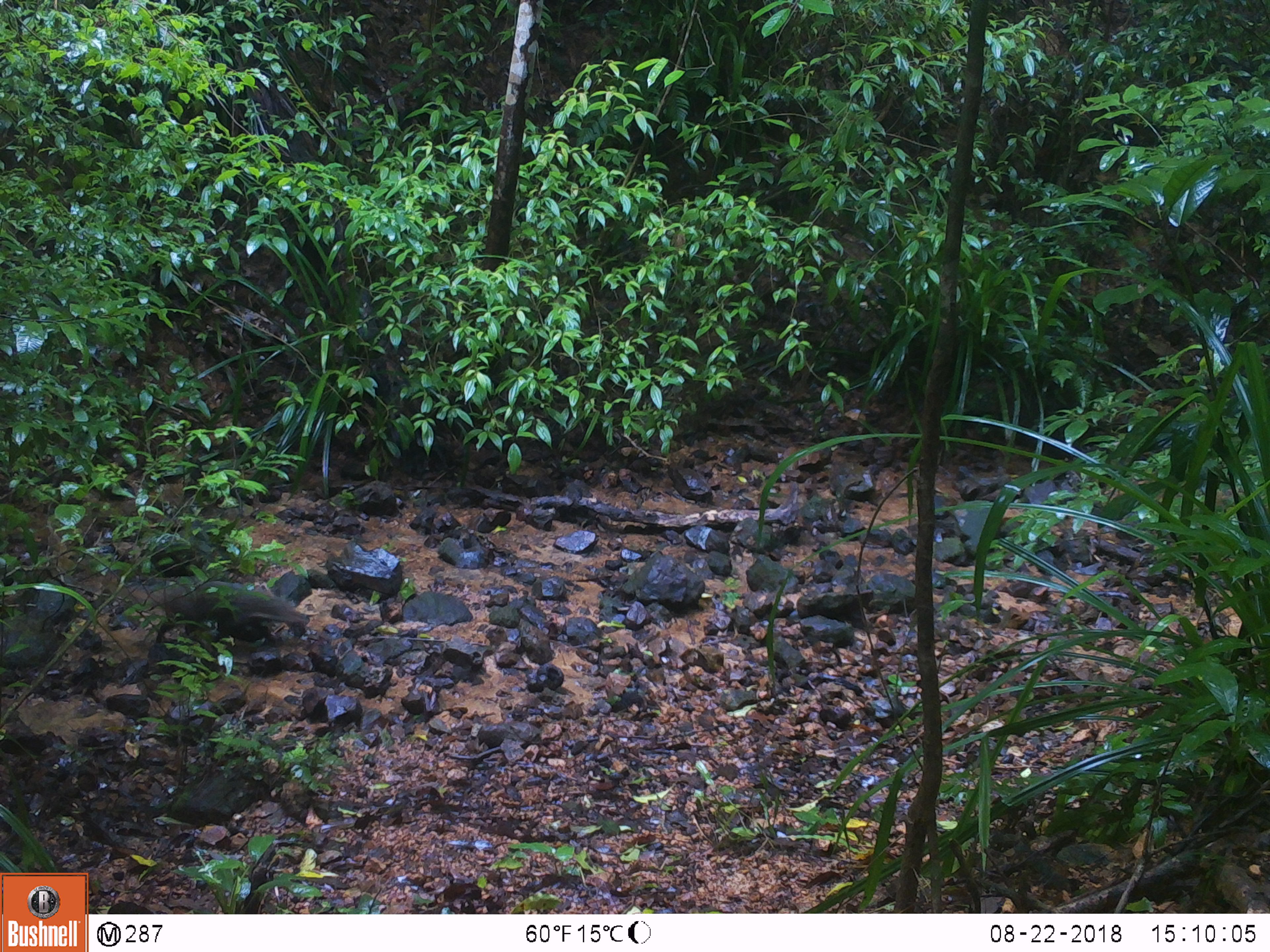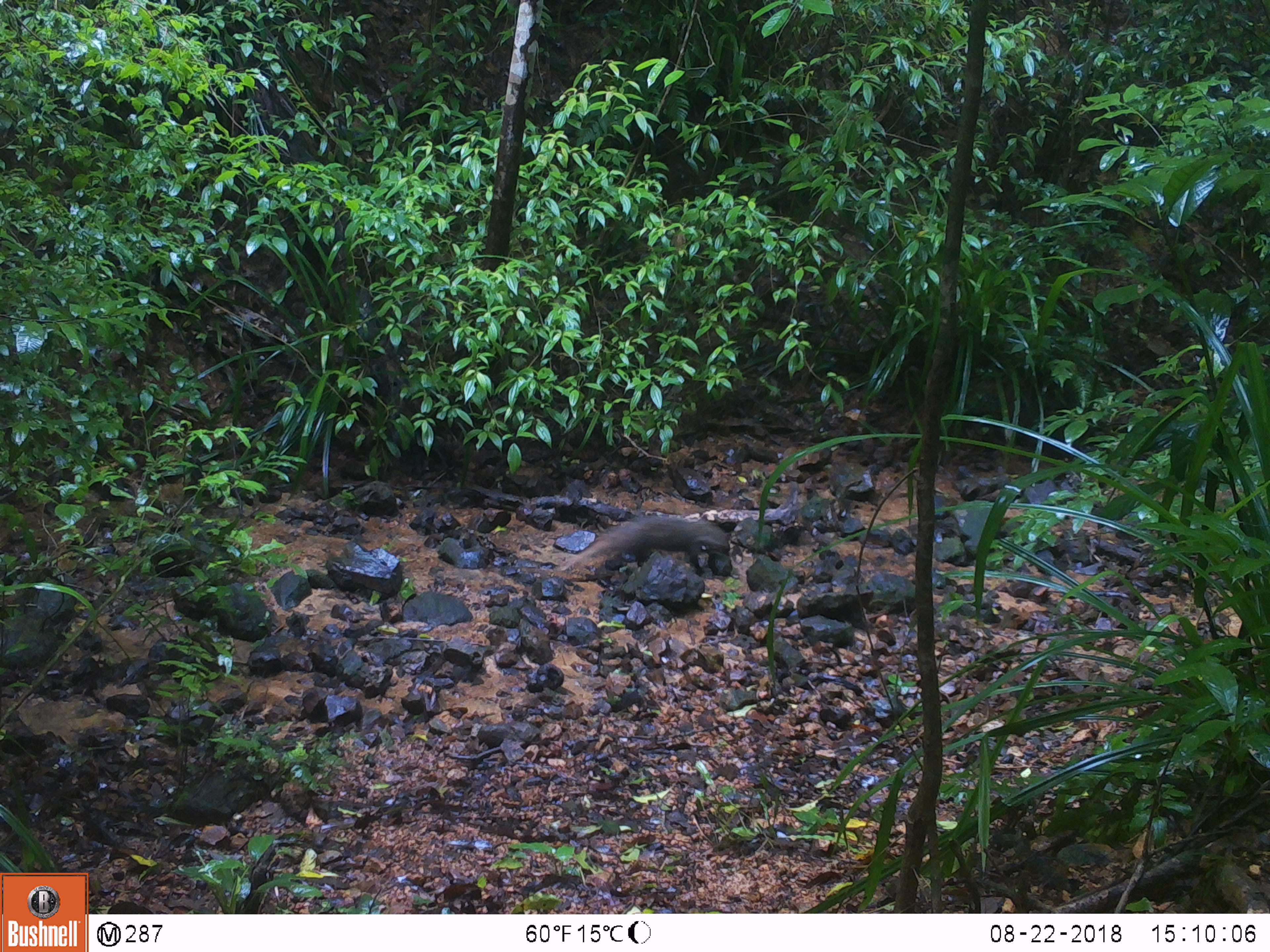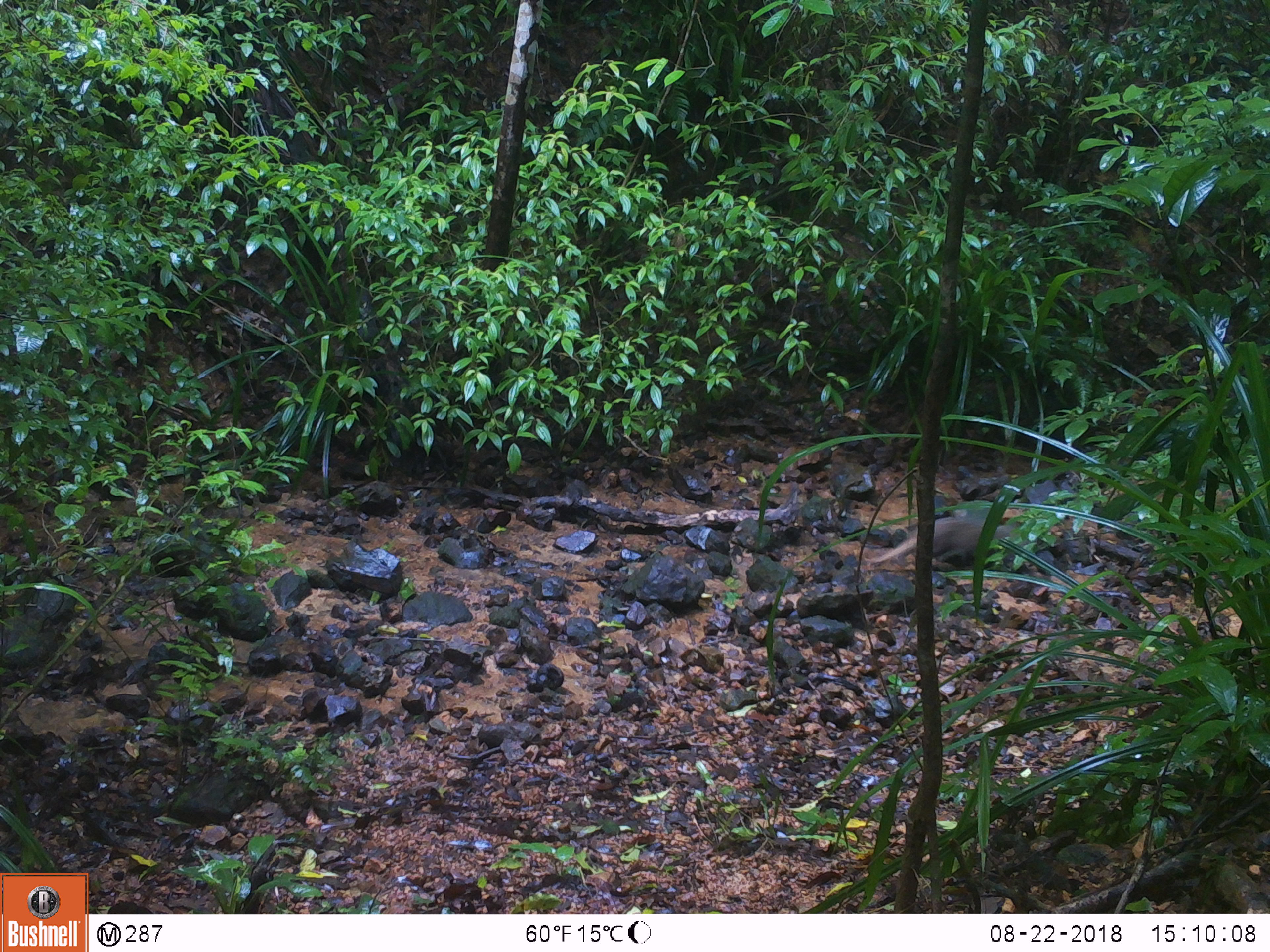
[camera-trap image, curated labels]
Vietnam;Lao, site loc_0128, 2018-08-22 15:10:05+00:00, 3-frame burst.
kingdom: Animalia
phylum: Chordata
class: Mammalia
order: Carnivora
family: Herpestidae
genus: Urva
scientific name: Urva urva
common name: crab-eating mongoose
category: crab eating mongoose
Crab eating mongoose (crab-eating mongoose) (Urva urva). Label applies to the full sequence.